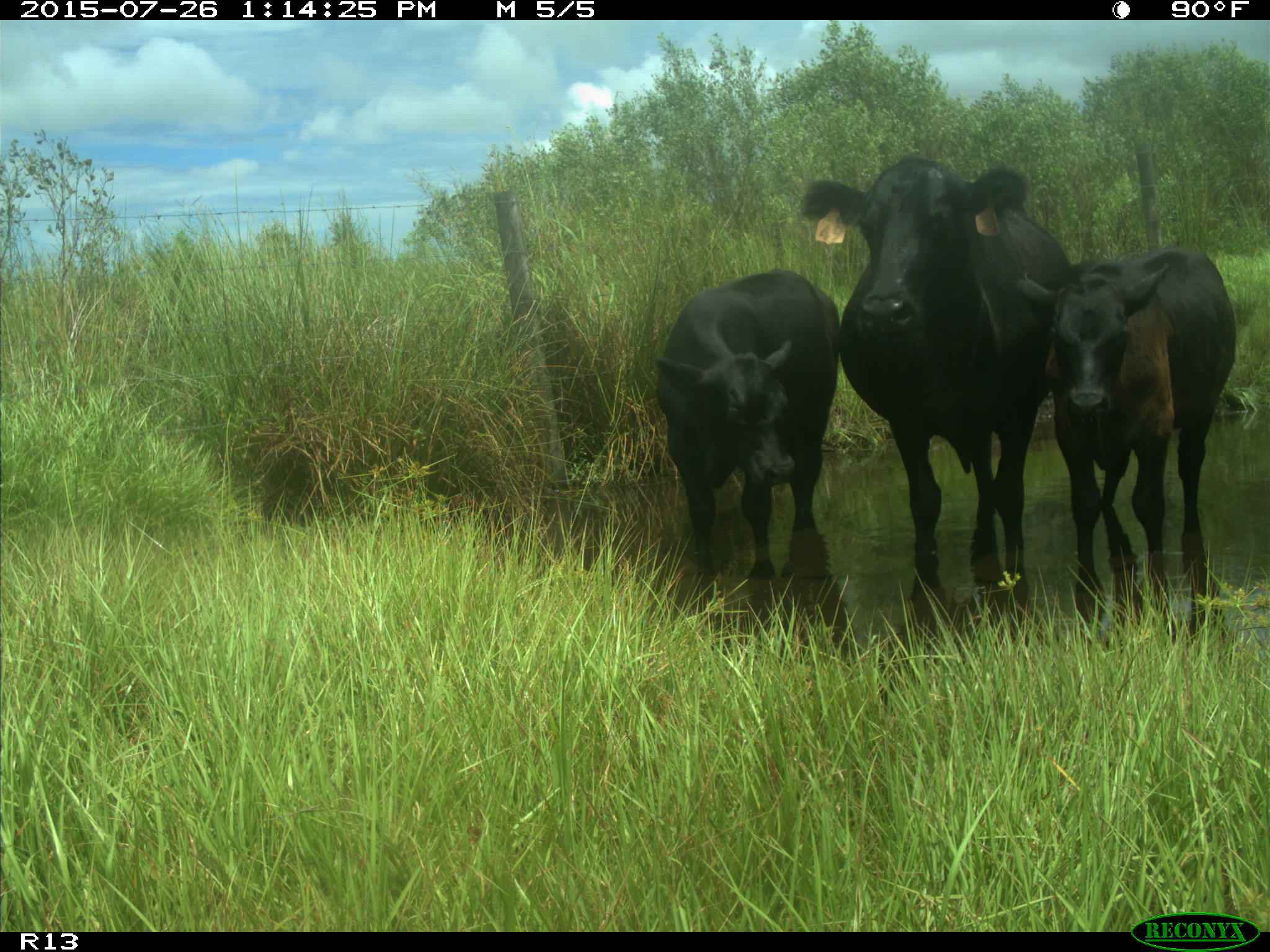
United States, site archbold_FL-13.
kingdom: Animalia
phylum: Chordata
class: Mammalia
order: Artiodactyla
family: Bovidae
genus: Bos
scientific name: Bos taurus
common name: domestic cow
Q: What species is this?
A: Bos taurus (domestic cow).